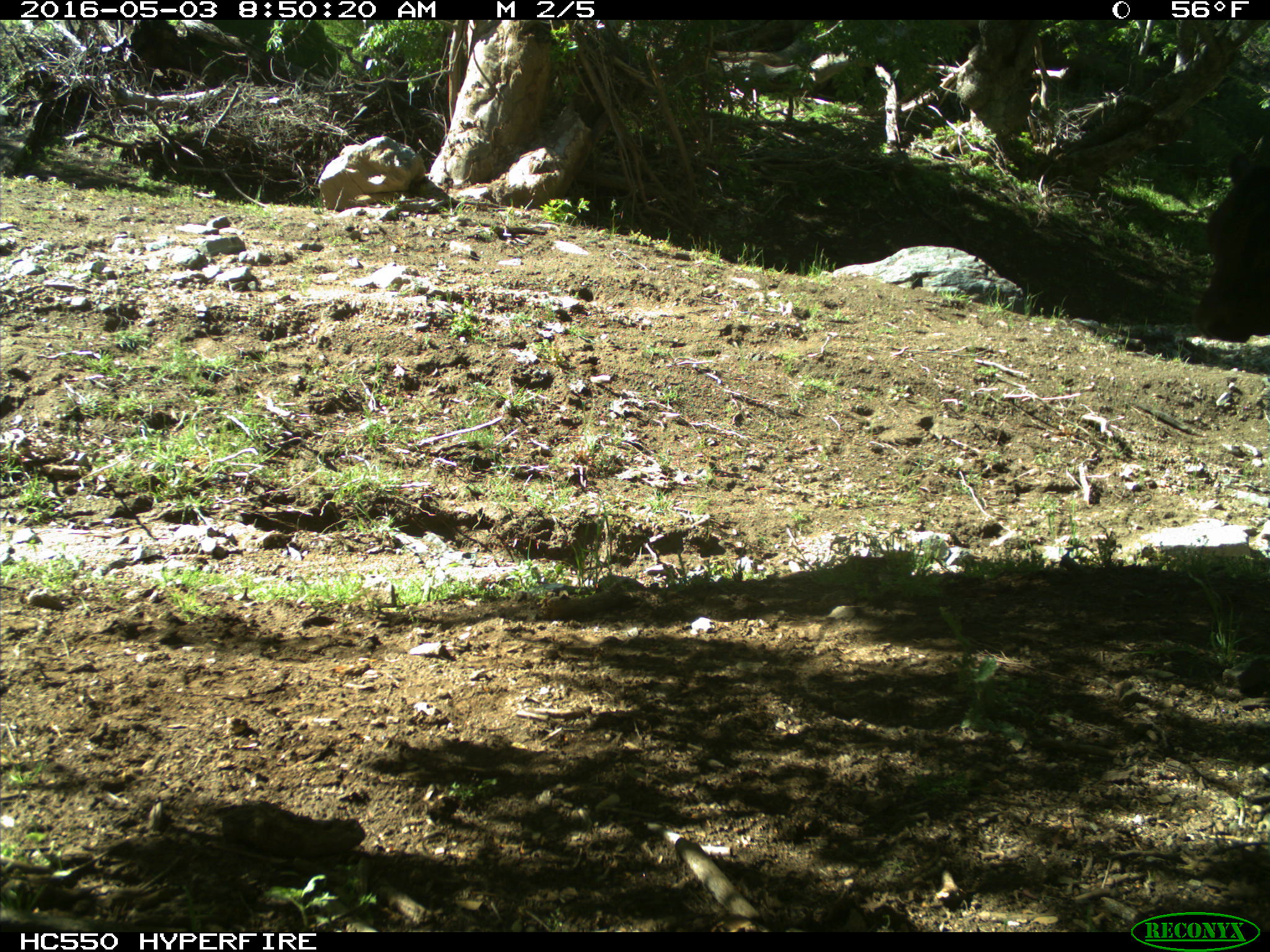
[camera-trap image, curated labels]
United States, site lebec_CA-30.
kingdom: Animalia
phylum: Chordata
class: Mammalia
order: Artiodactyla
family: Bovidae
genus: Bos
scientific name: Bos taurus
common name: domestic cow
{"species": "Bos taurus (domestic cow)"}